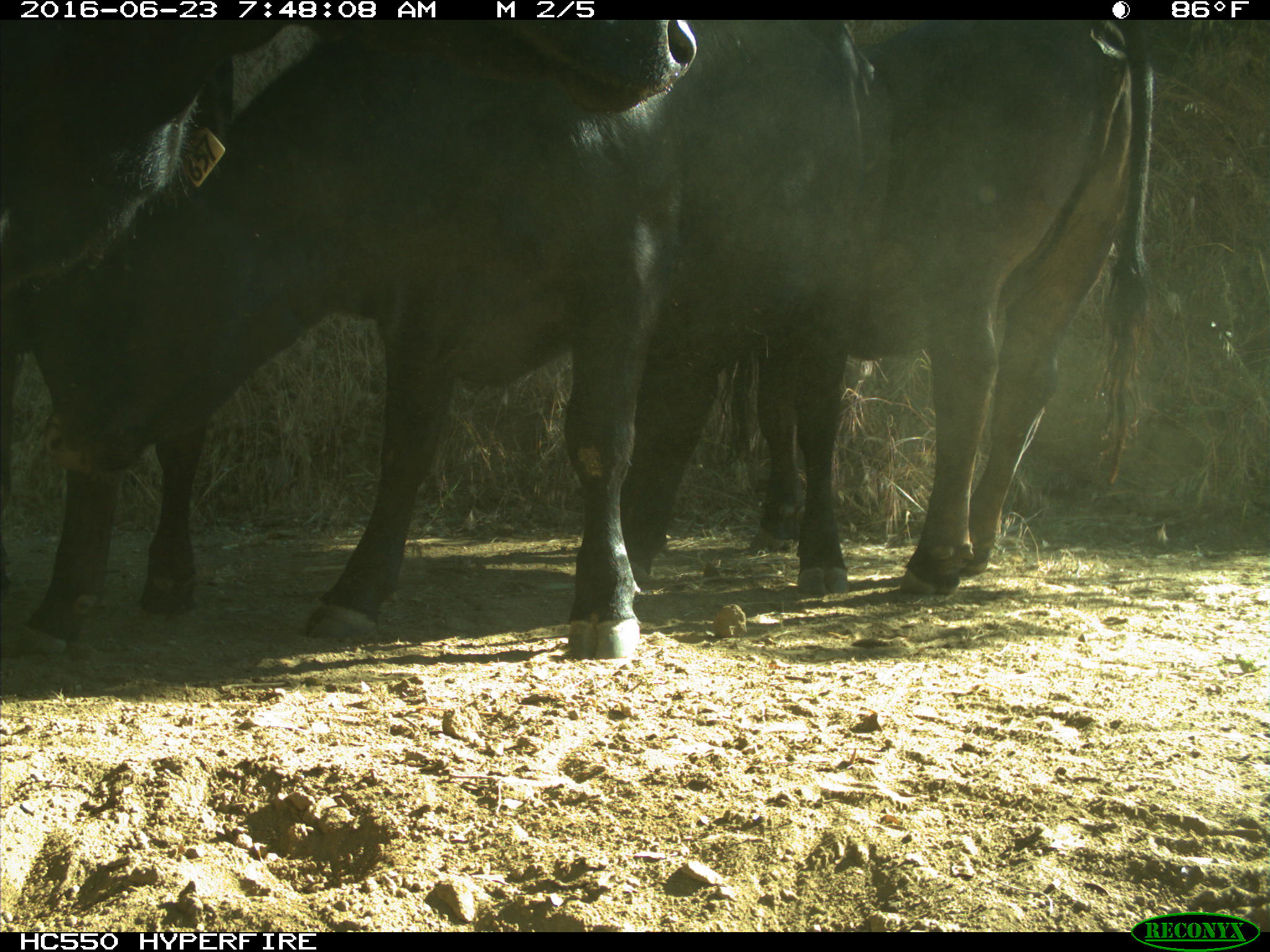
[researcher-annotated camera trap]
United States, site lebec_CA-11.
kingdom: Animalia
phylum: Chordata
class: Mammalia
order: Artiodactyla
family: Bovidae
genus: Bos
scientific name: Bos taurus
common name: domestic cow